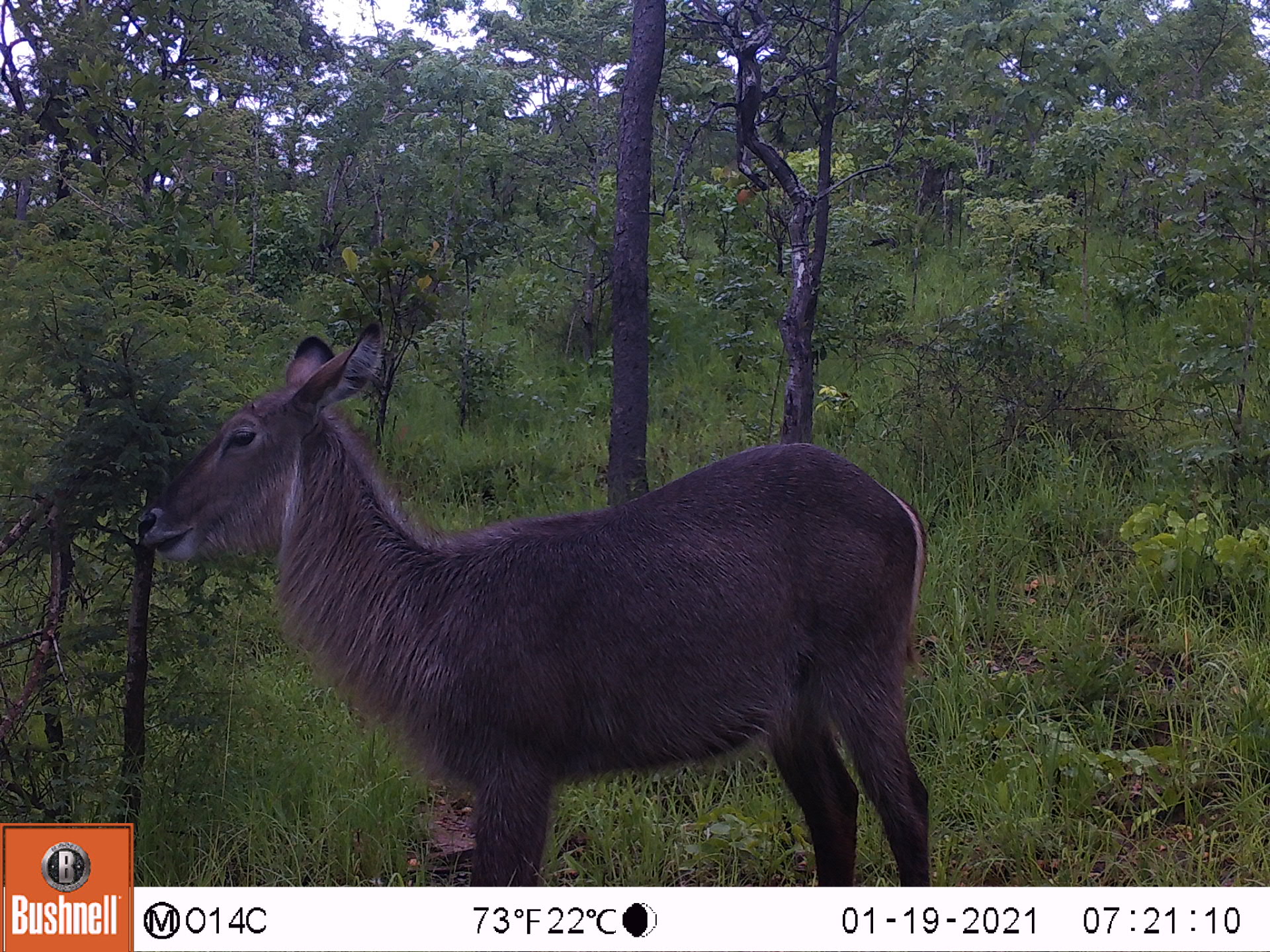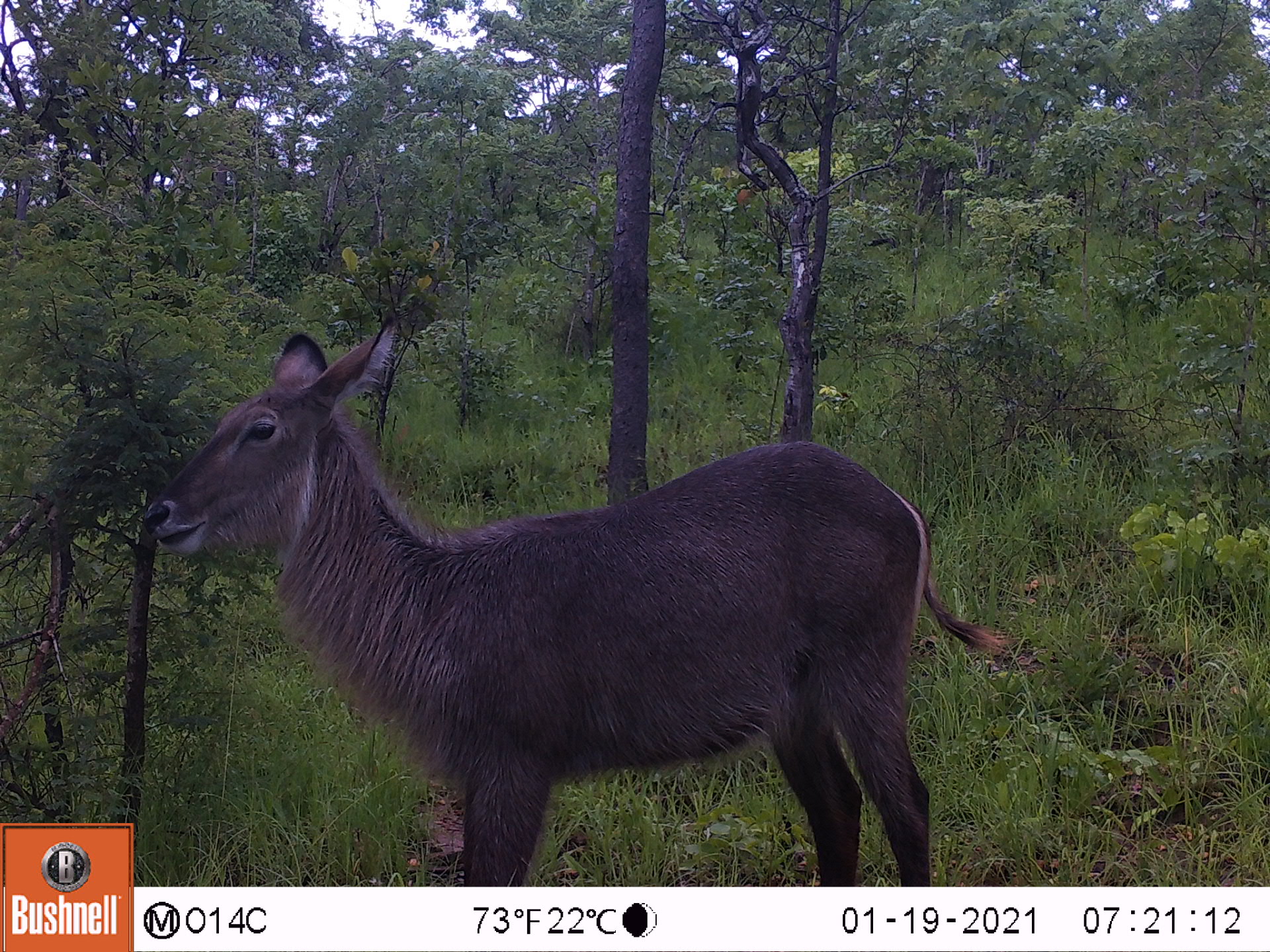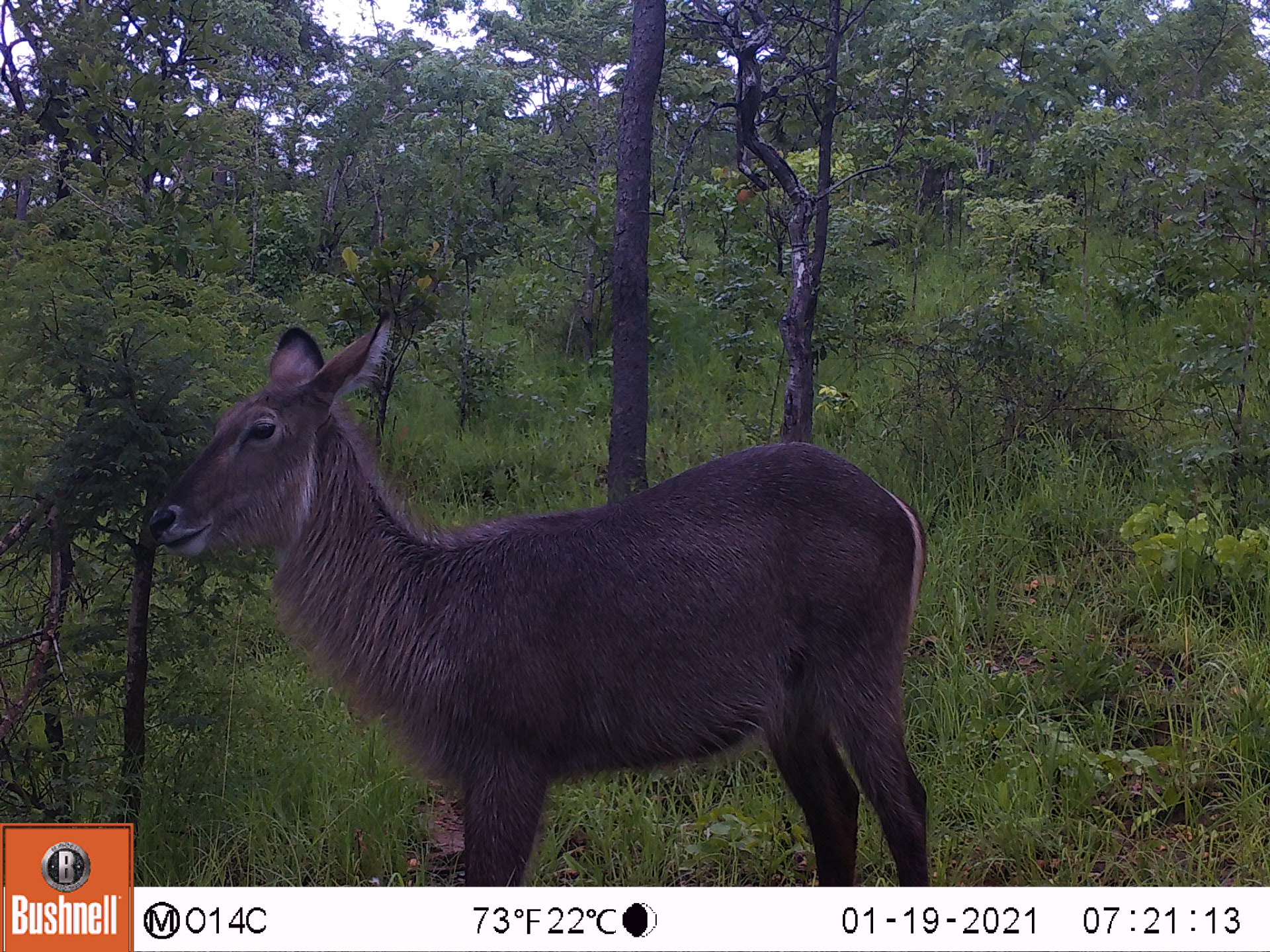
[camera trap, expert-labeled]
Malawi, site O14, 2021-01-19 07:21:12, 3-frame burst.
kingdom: Animalia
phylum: Chordata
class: Mammalia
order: Artiodactyla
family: Bovidae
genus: Kobus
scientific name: Kobus ellipsiprymnus ellipsiprymnus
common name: common waterbuck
Common waterbuck (Kobus ellipsiprymnus ellipsiprymnus), count 1.